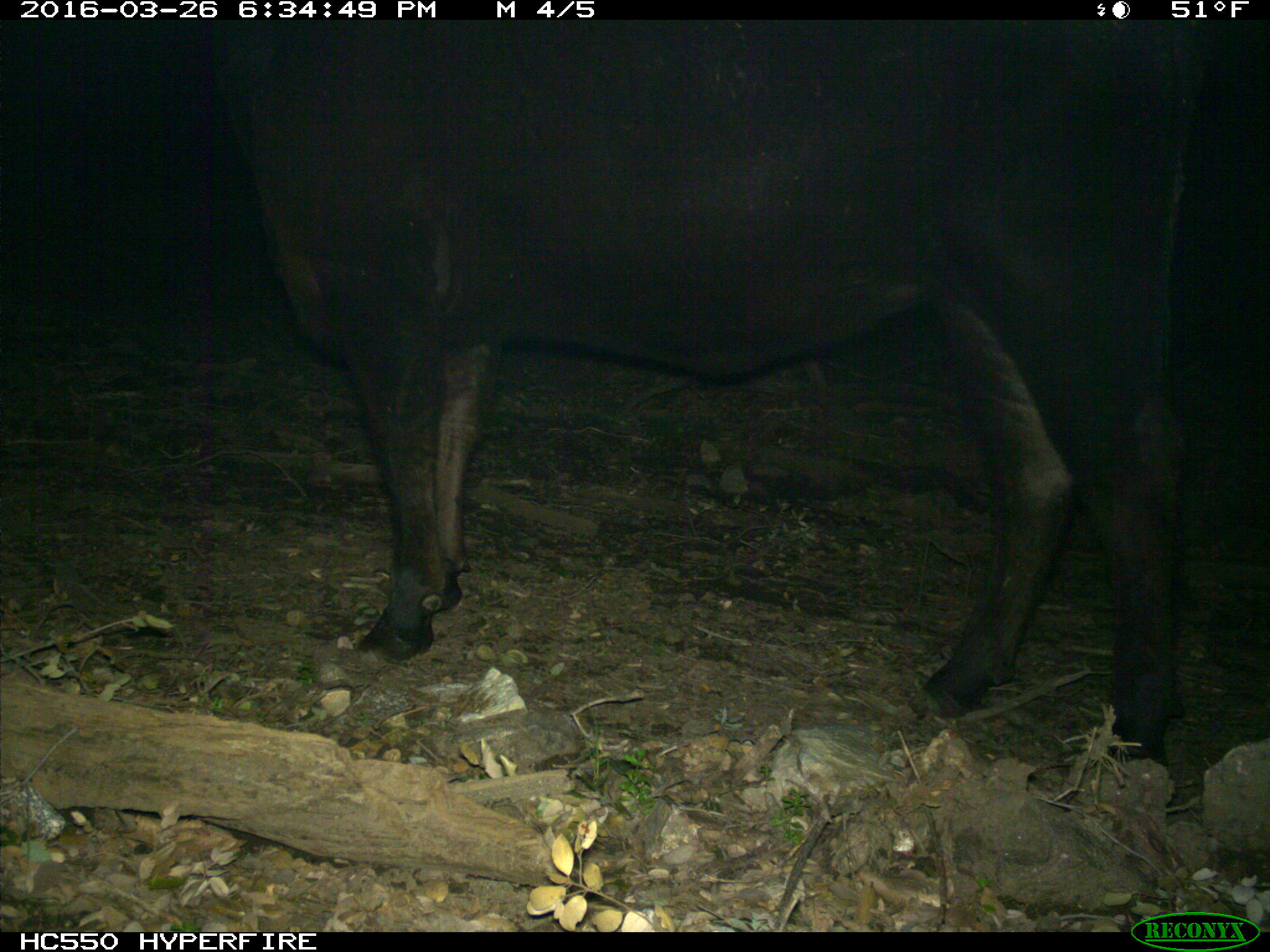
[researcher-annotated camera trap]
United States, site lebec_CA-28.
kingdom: Animalia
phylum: Chordata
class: Mammalia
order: Artiodactyla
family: Bovidae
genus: Bos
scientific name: Bos taurus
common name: domestic cow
Bos taurus (domestic cow).